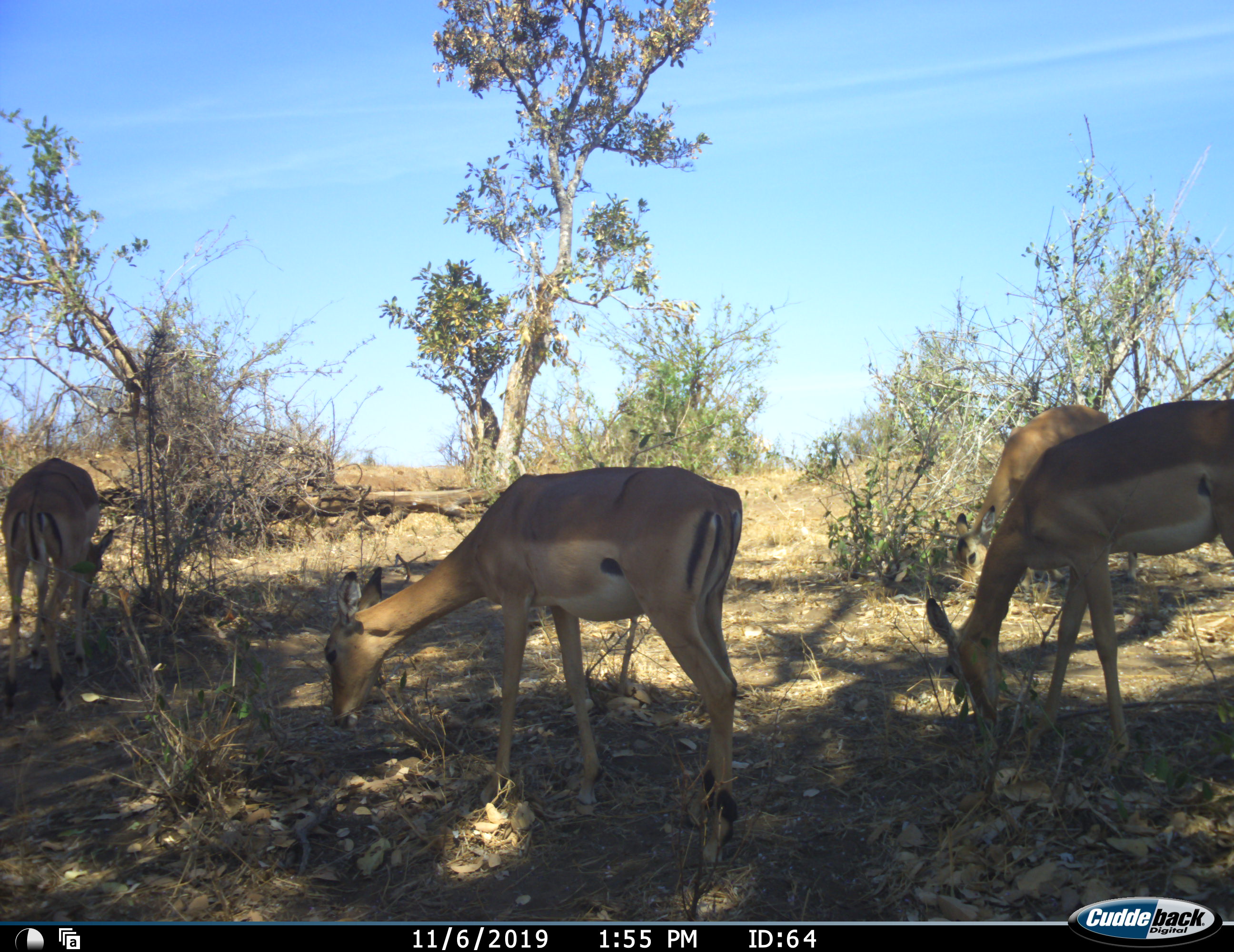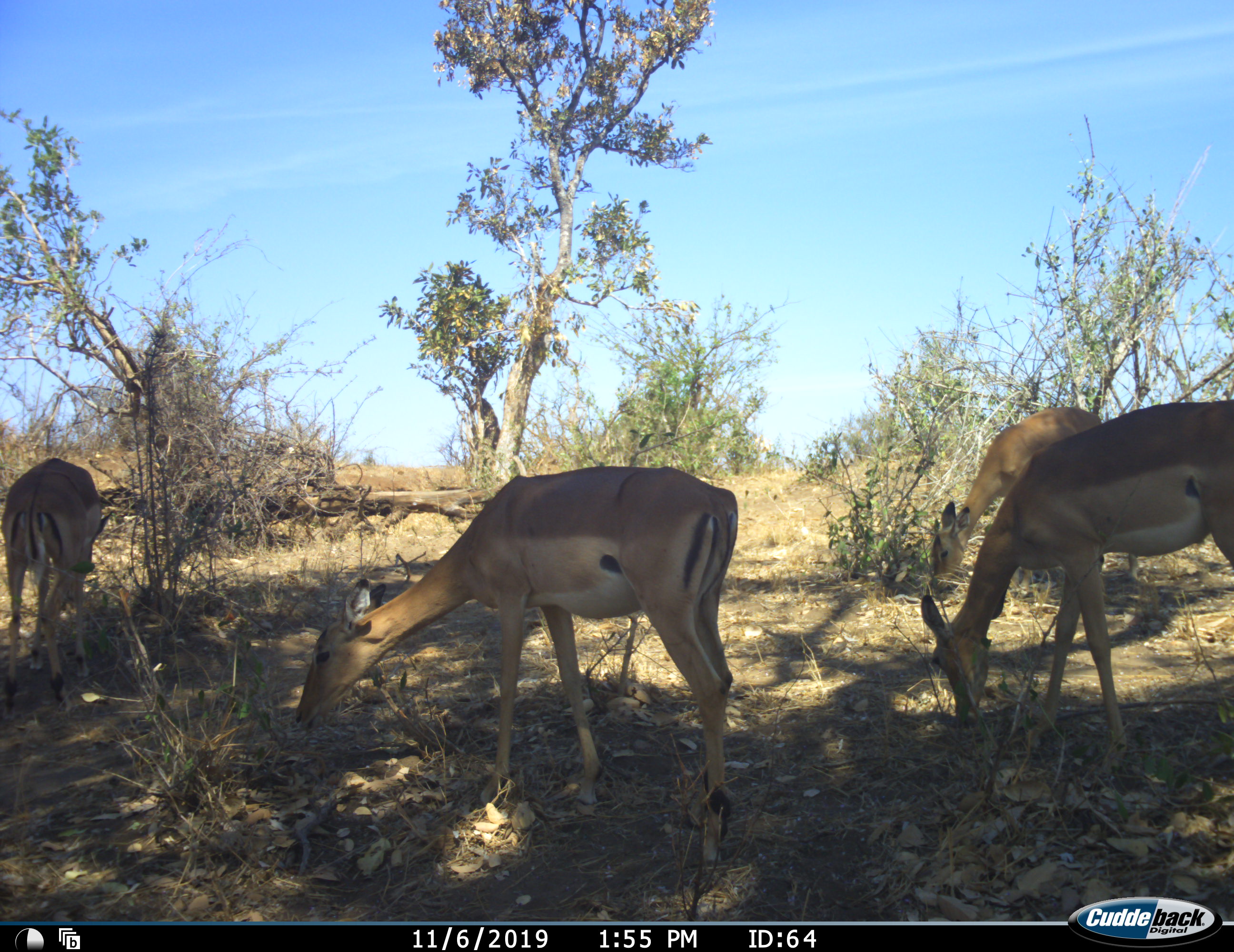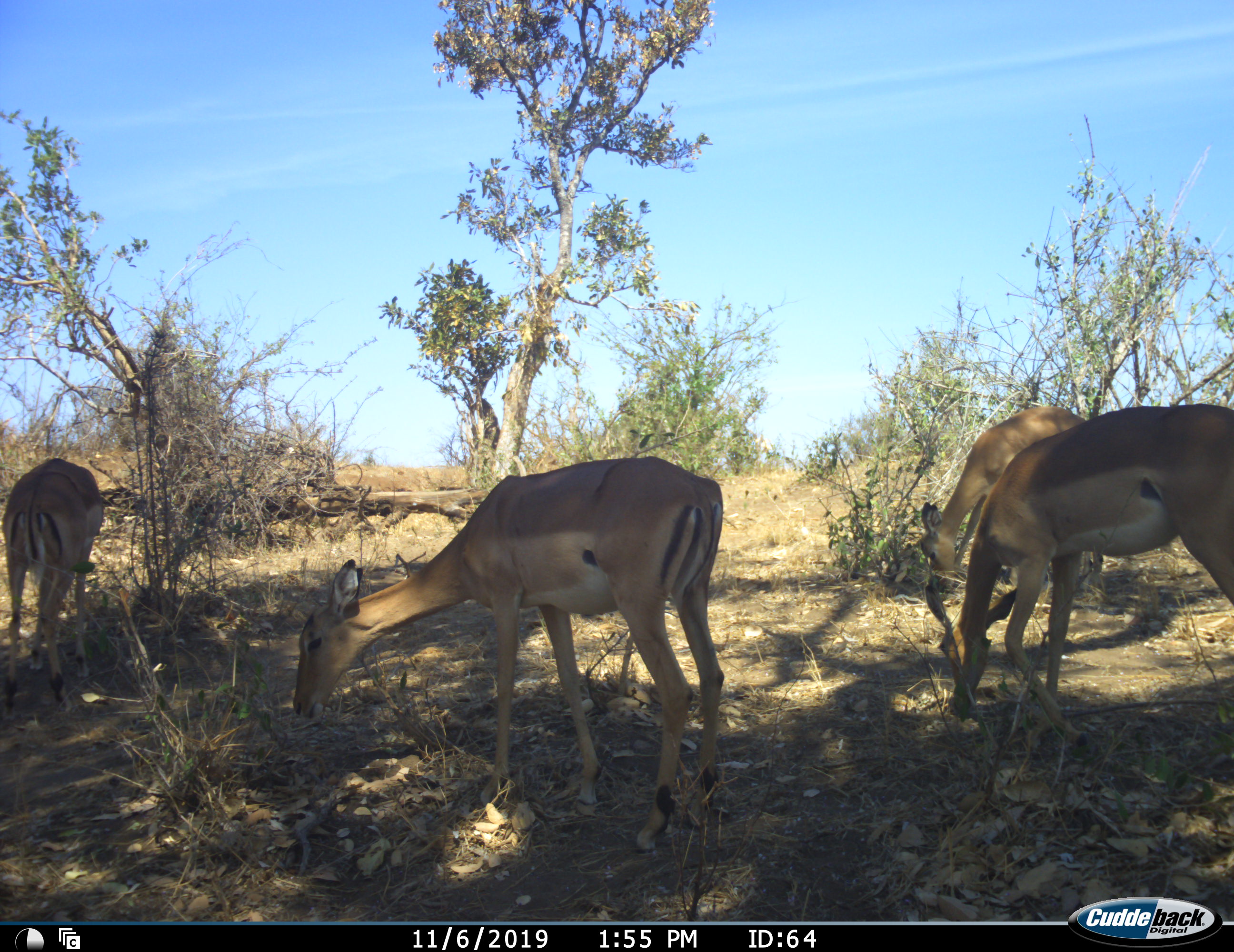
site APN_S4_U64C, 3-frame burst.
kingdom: Animalia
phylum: Chordata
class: Mammalia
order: Artiodactyla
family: Bovidae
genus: Aepyceros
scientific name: Aepyceros melampus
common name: impala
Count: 4.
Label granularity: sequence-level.